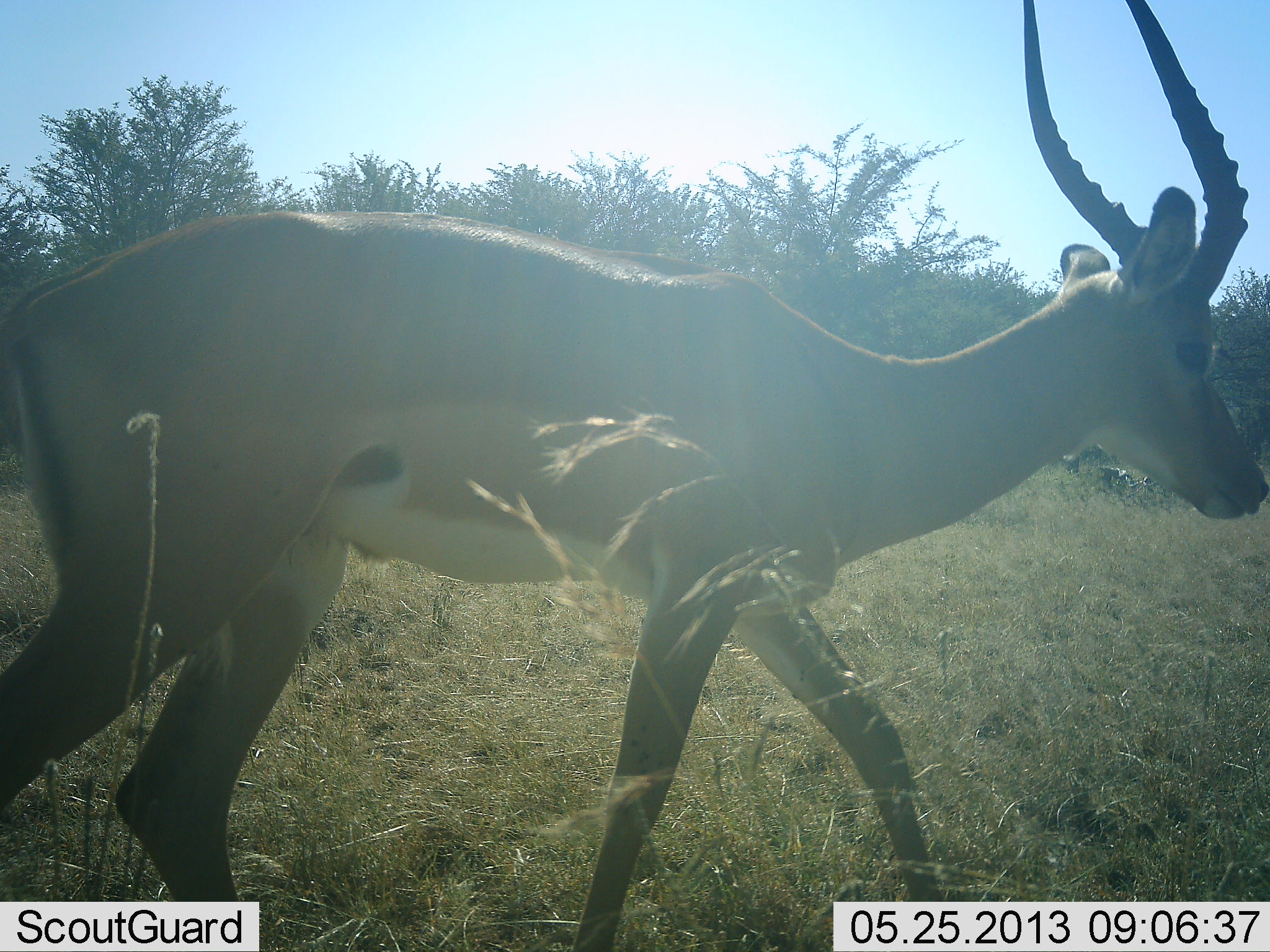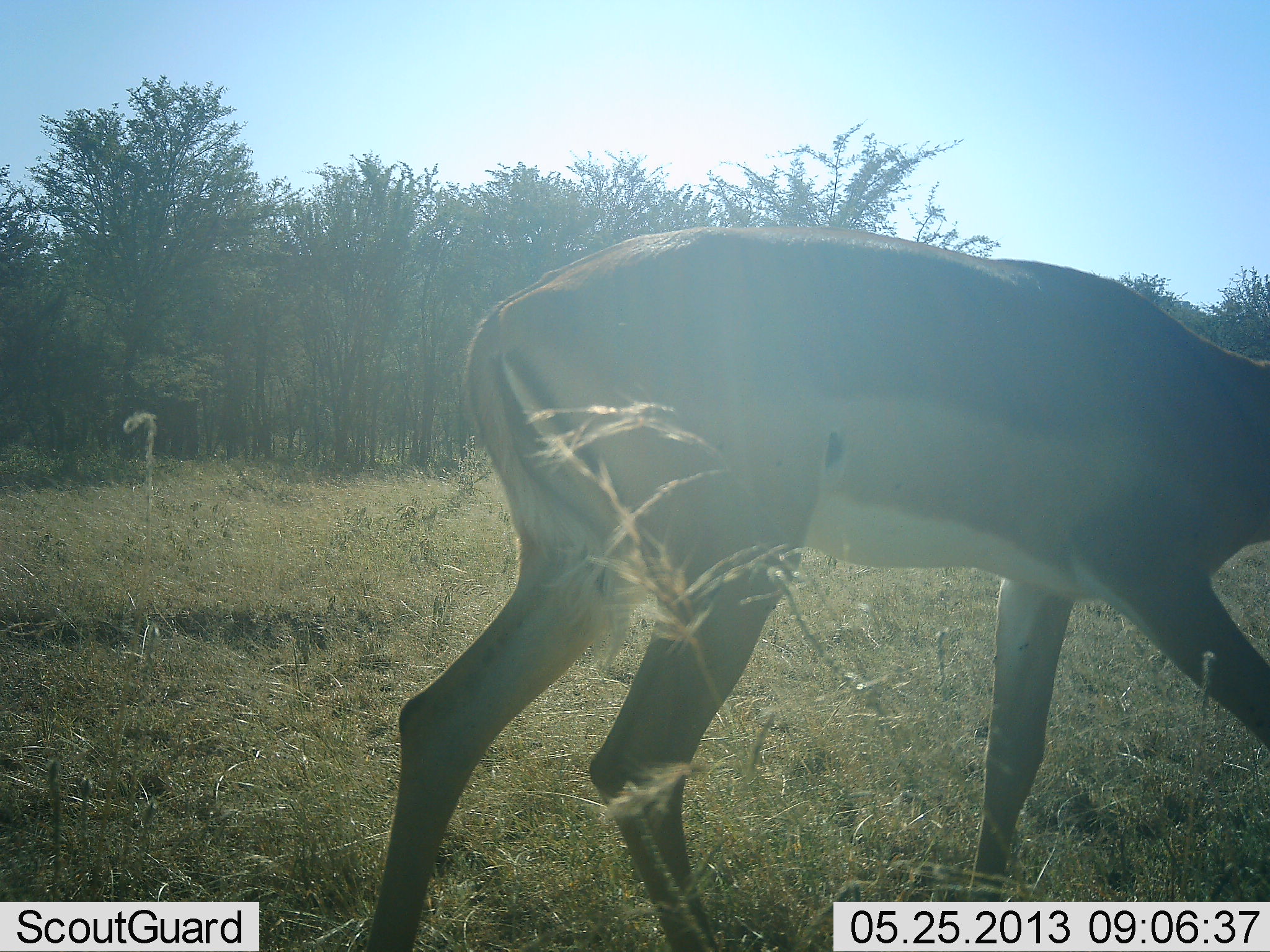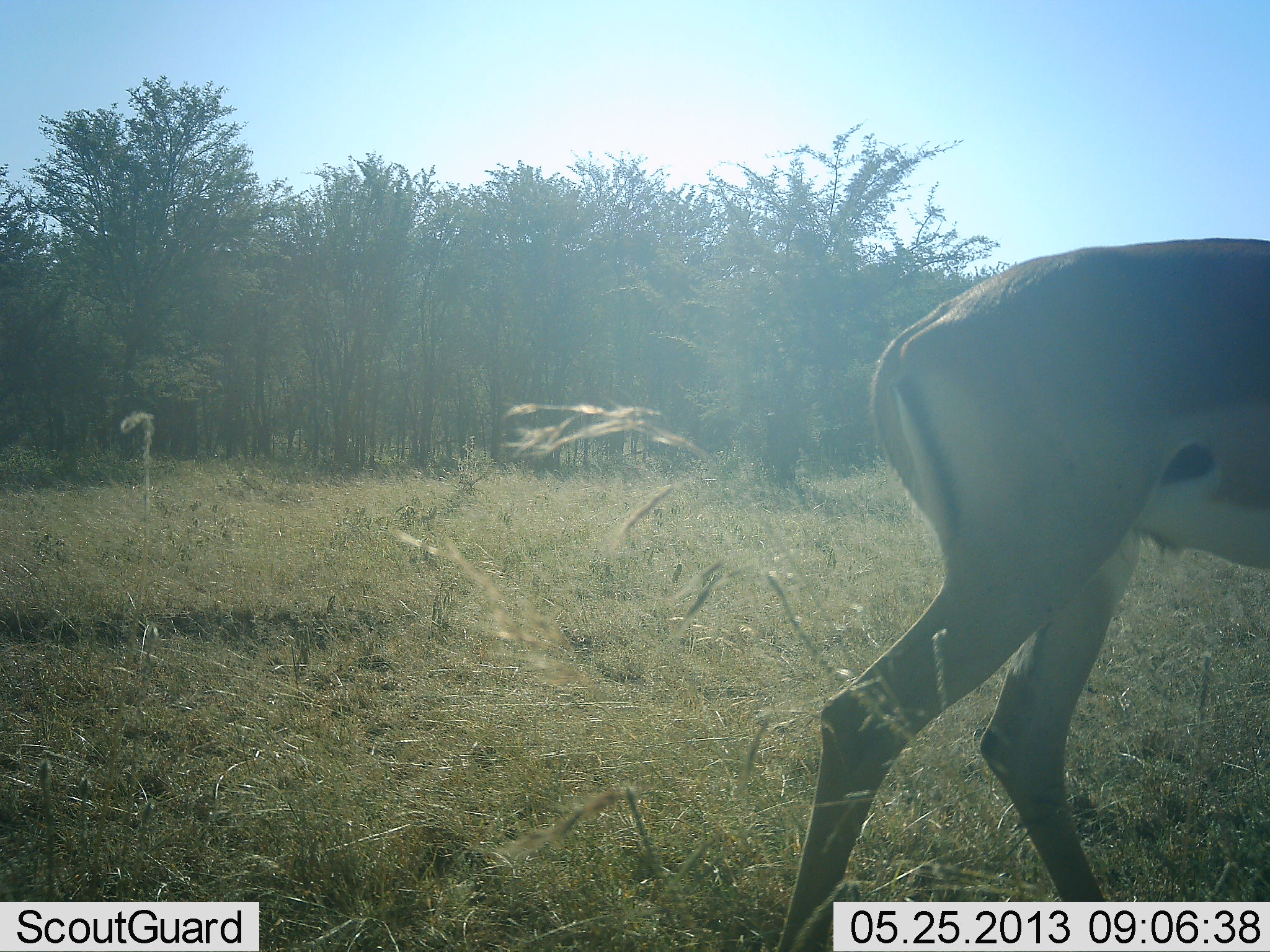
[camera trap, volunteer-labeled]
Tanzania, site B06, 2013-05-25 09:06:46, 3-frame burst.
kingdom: Animalia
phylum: Chordata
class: Mammalia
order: Artiodactyla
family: Bovidae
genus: Aepyceros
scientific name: Aepyceros melampus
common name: impala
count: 1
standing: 13%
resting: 0%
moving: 91%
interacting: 0%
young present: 0%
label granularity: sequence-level